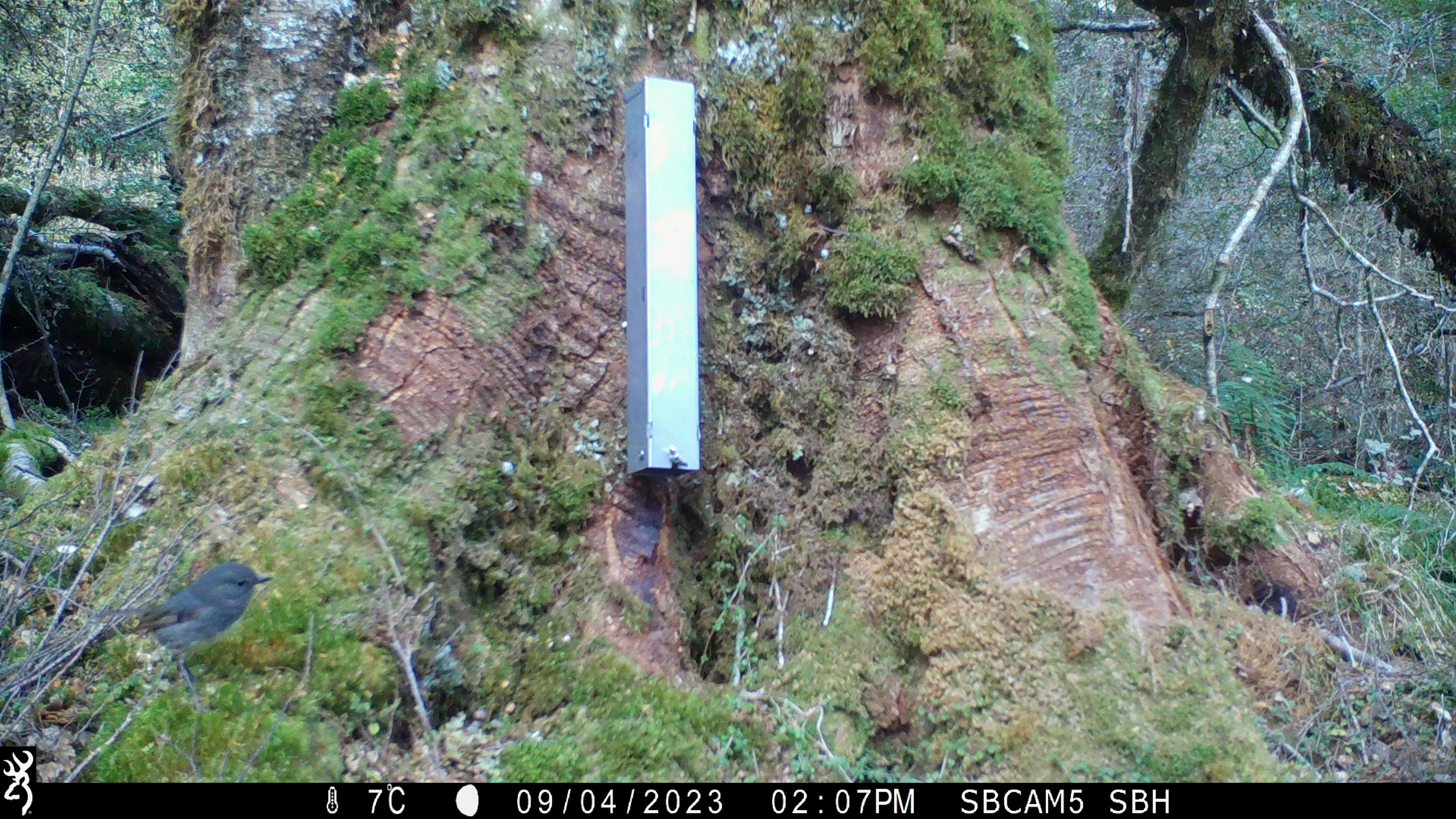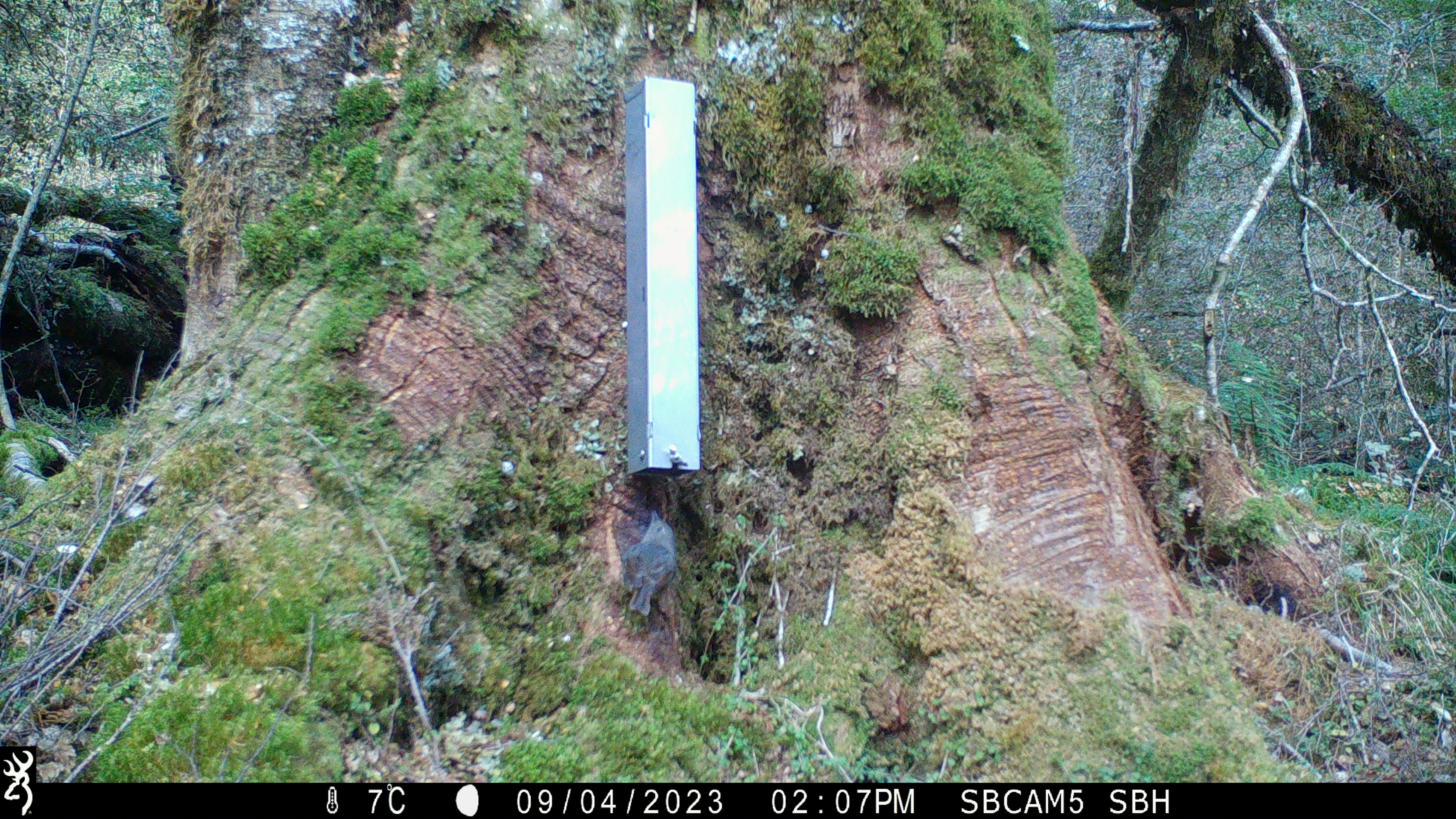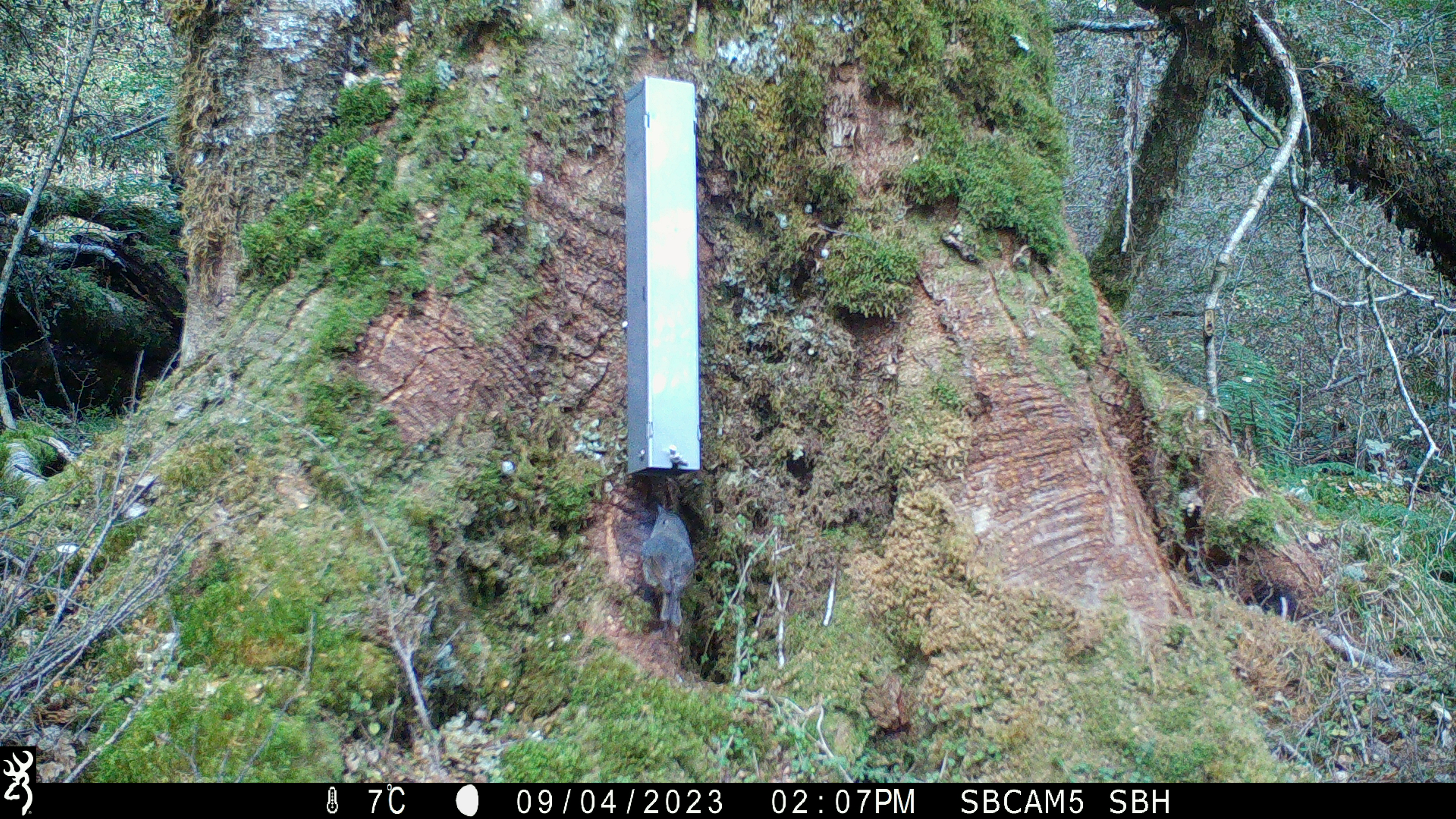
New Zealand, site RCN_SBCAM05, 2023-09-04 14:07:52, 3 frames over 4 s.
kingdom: Animalia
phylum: Chordata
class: Aves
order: Passeriformes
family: Petroicidae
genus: Petroica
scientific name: Petroica australis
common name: new zealand robin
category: robin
Robin (new zealand robin) (Petroica australis).